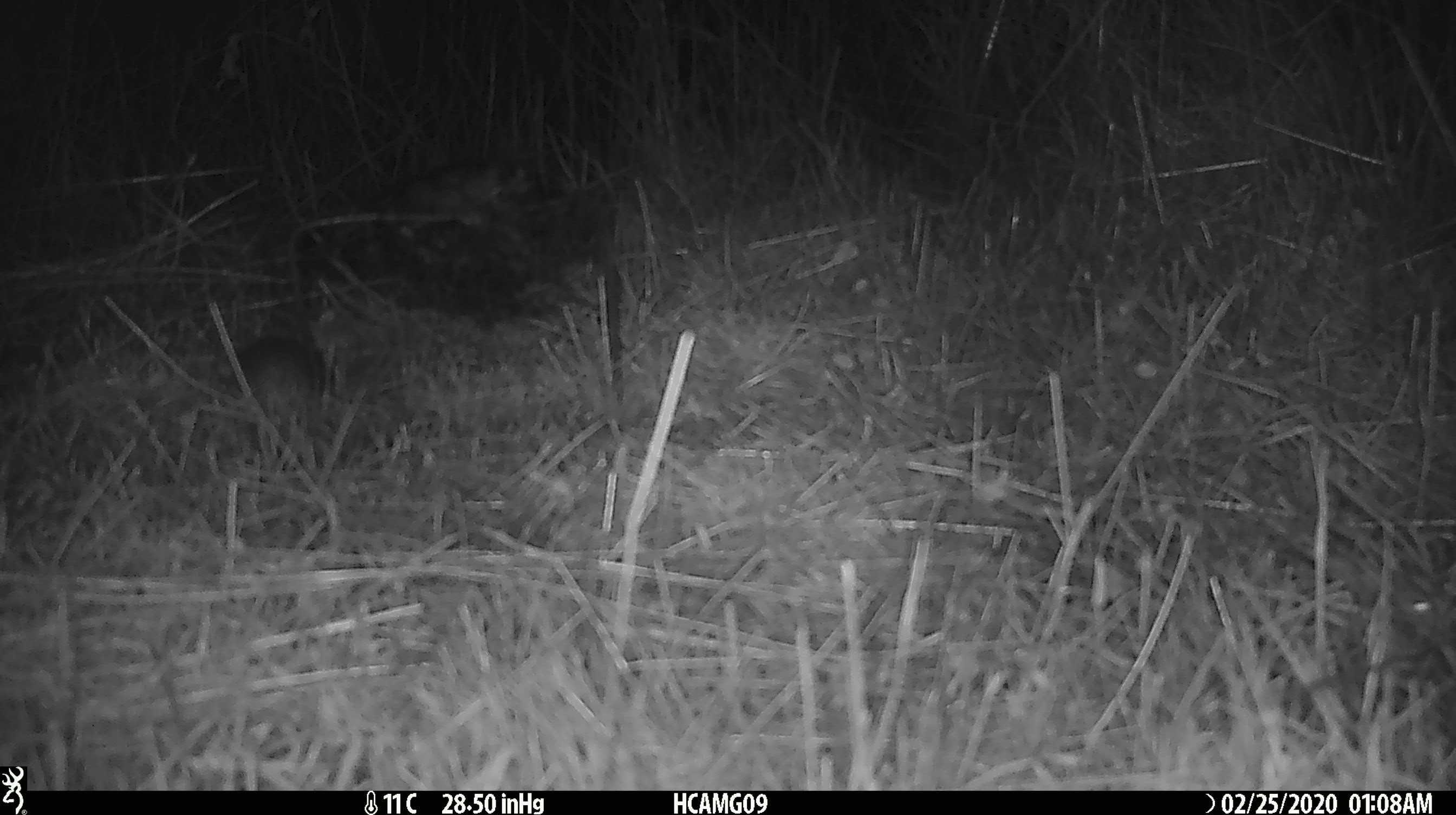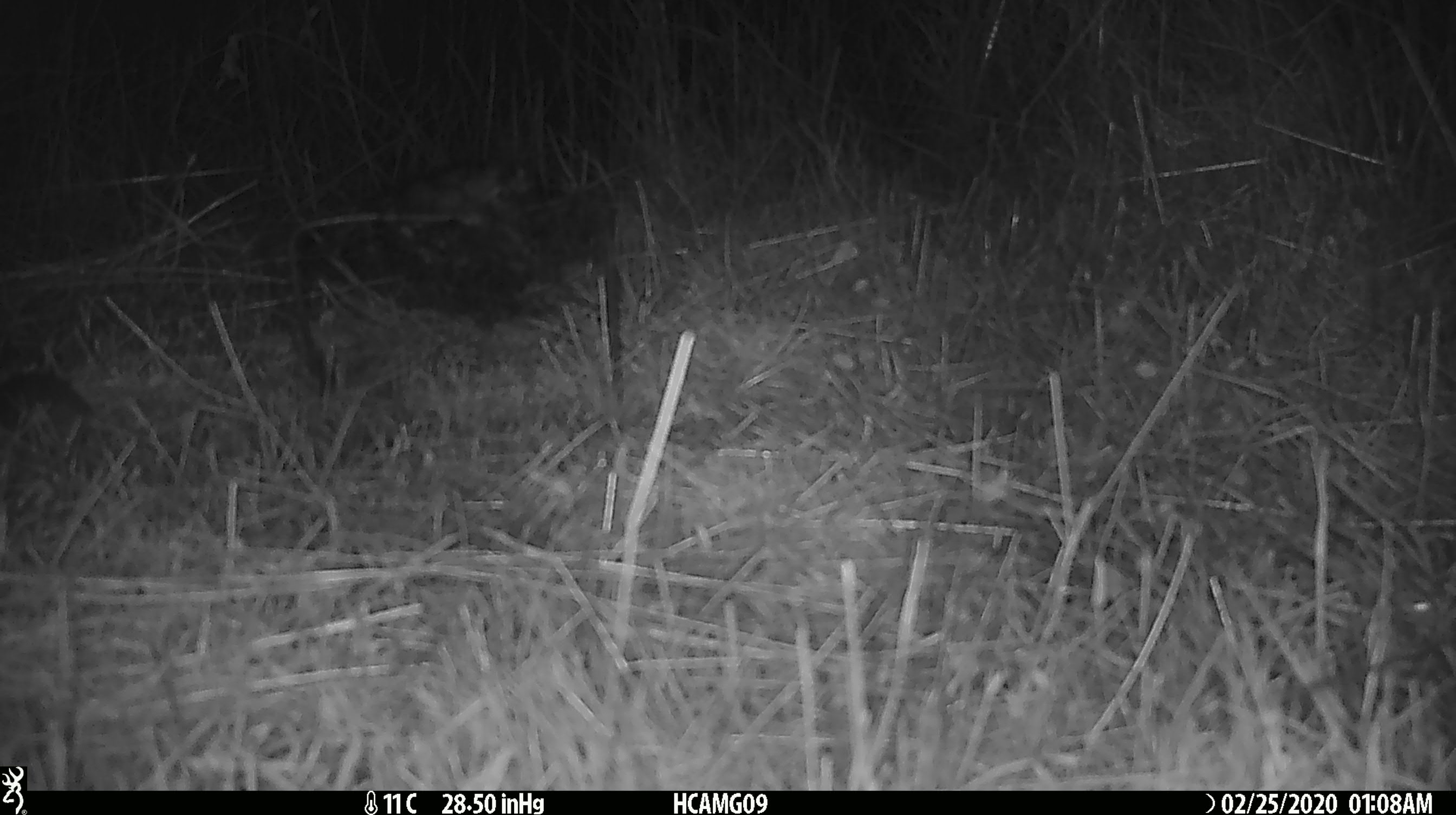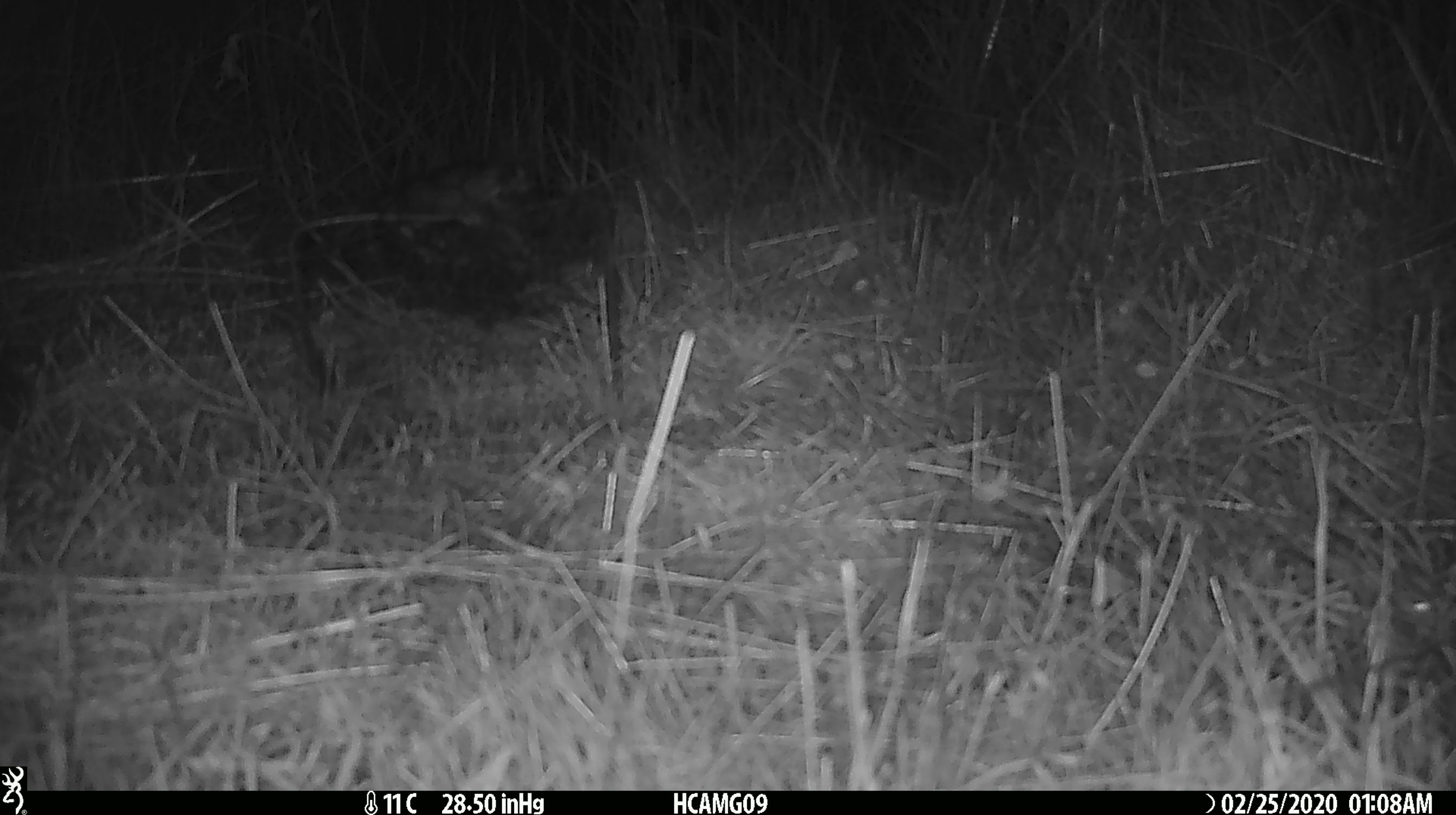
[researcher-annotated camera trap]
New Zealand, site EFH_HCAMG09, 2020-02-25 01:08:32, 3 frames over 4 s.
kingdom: Animalia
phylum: Chordata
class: Mammalia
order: Rodentia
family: Muridae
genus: Mus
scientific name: Mus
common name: mouse